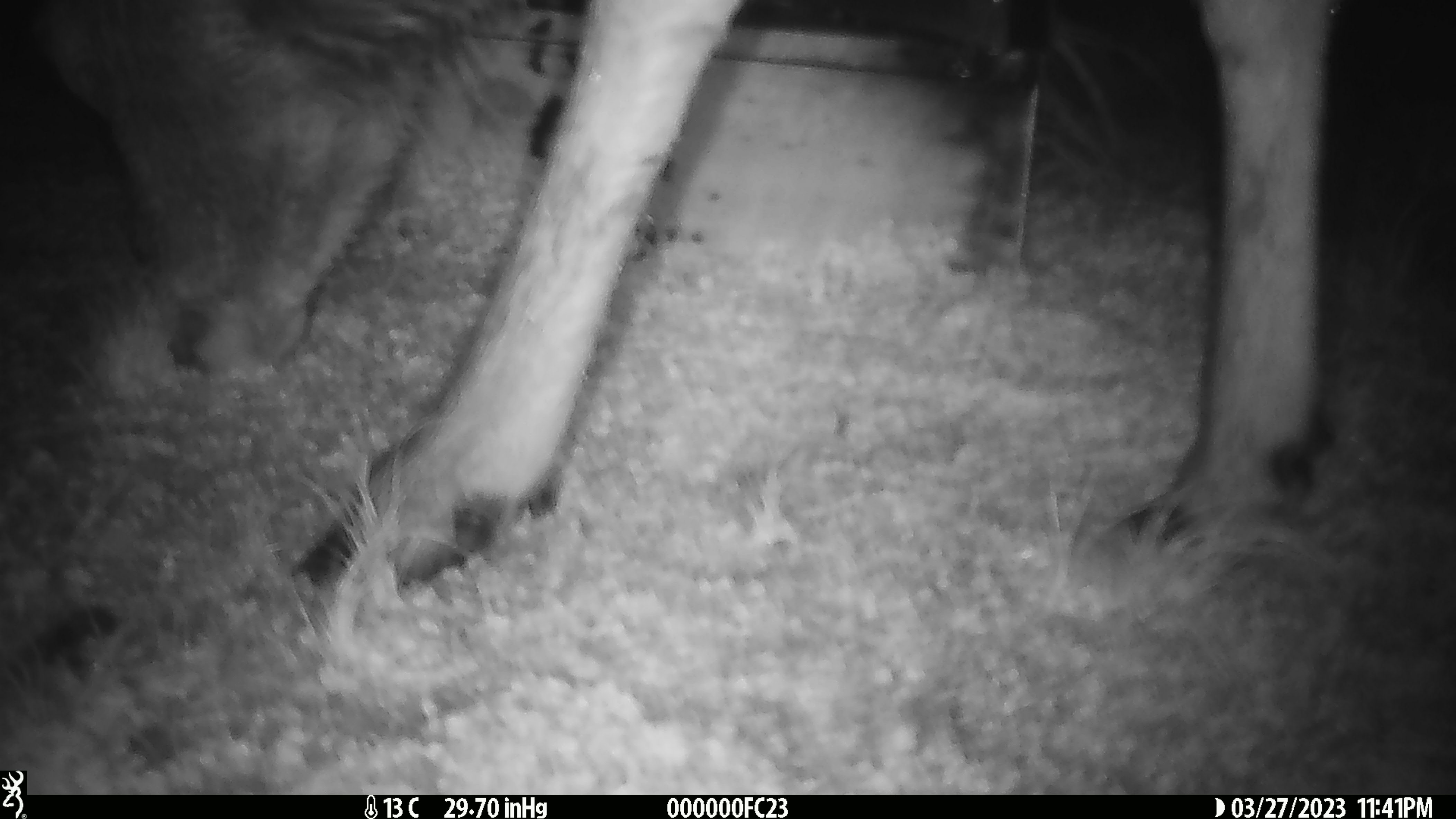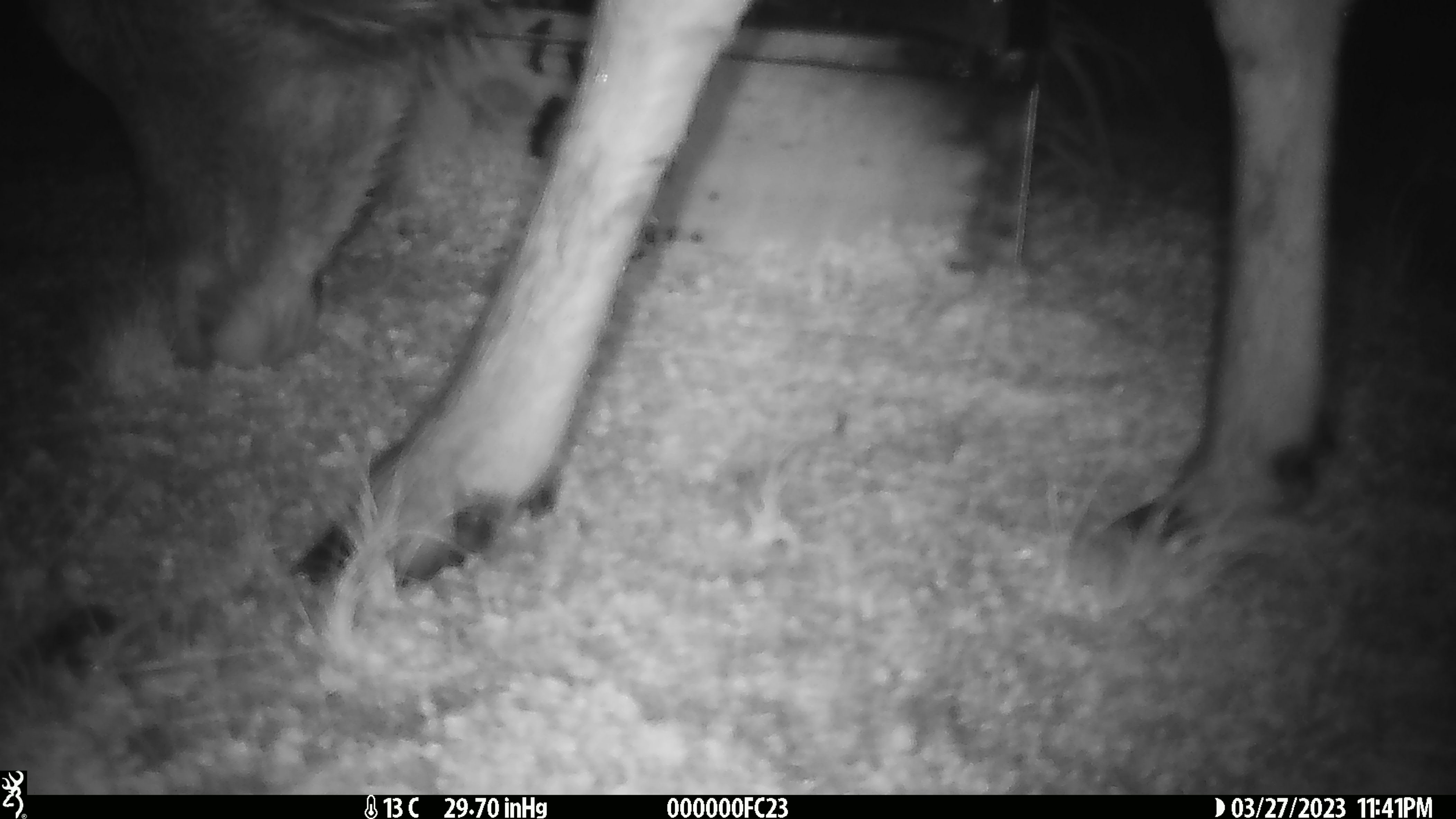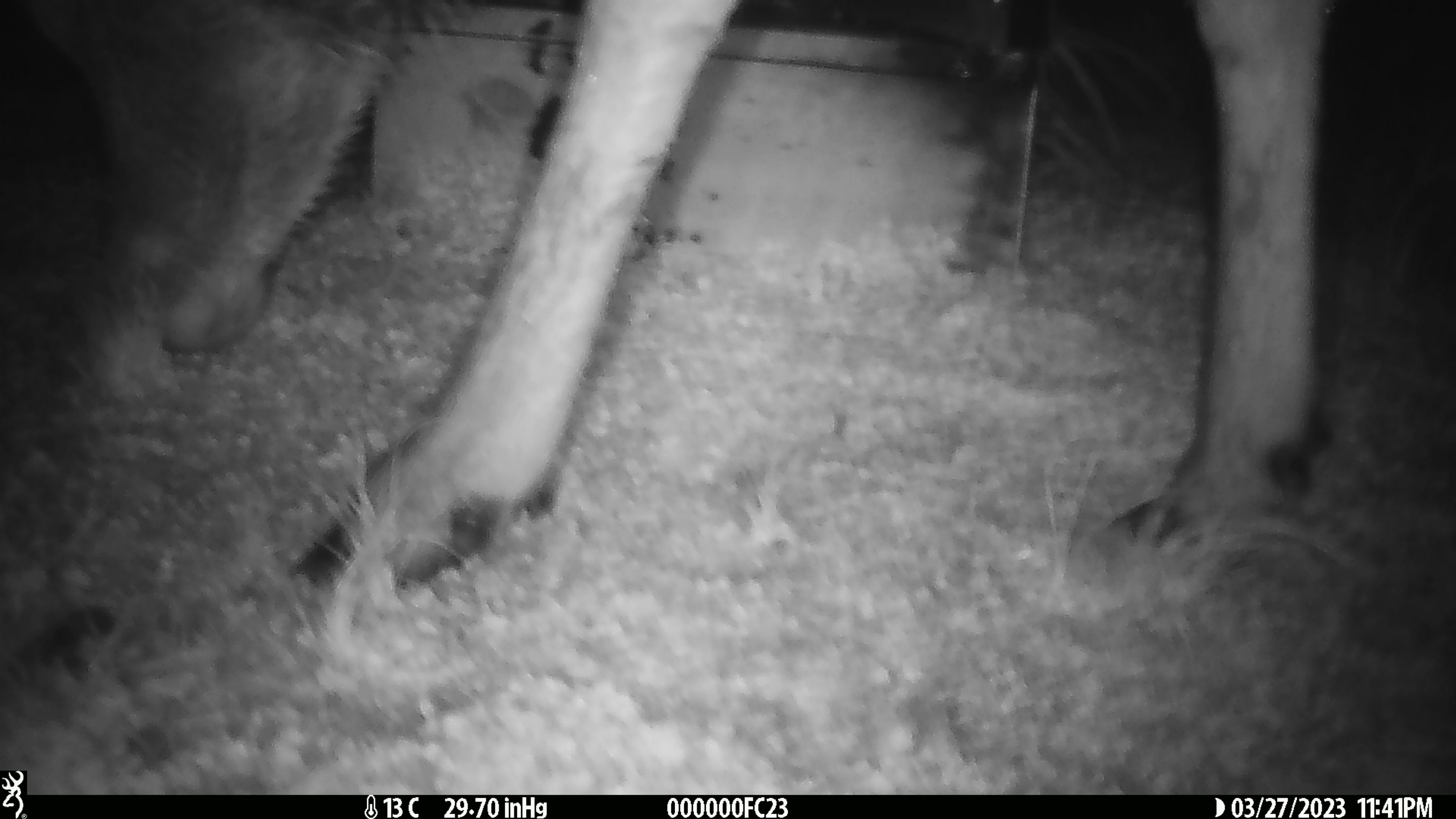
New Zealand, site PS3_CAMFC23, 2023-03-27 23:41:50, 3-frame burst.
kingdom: Animalia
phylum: Chordata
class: Mammalia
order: Artiodactyla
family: Cervidae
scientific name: Cervidae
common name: deer